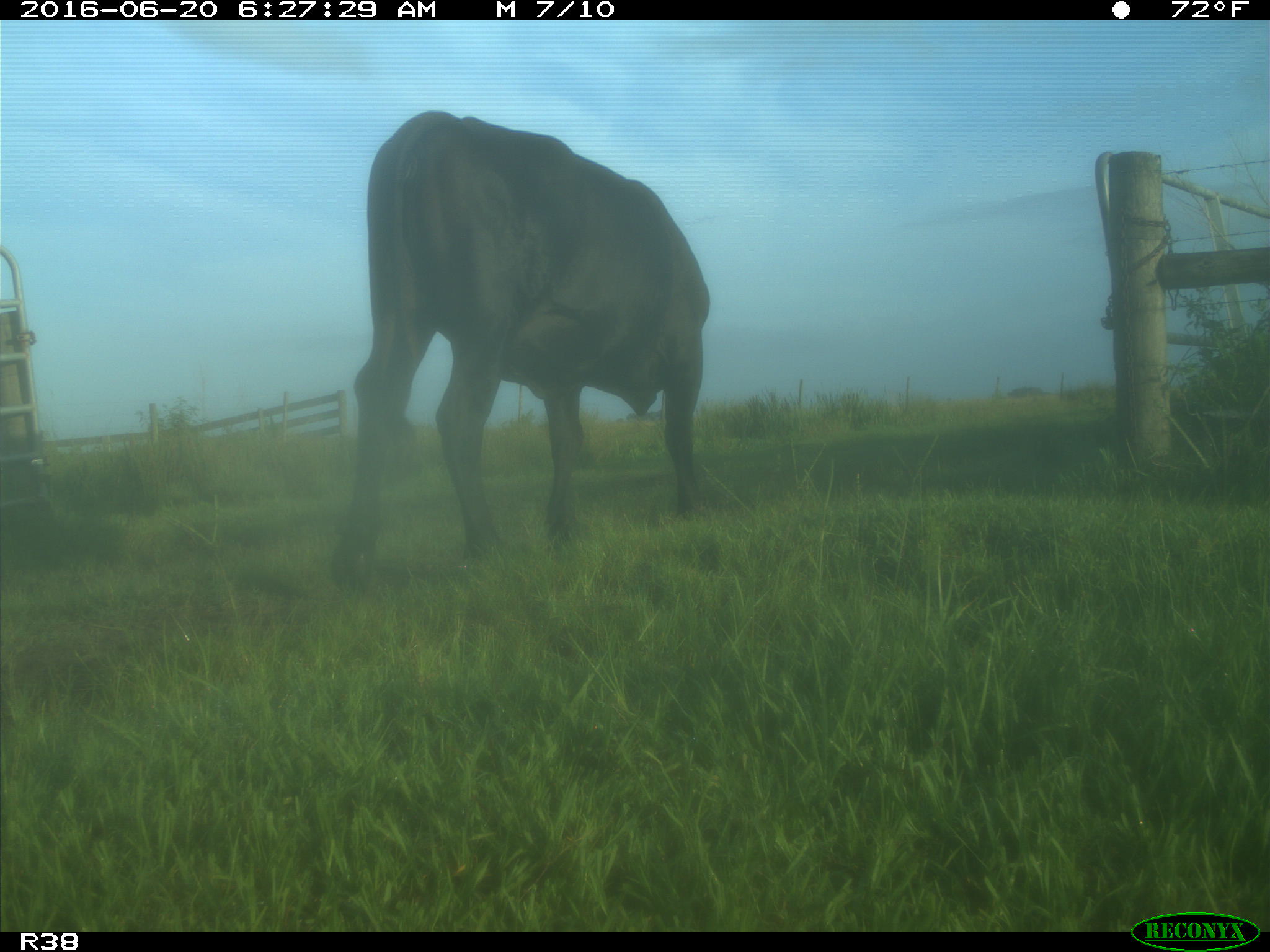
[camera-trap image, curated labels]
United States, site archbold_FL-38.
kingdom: Animalia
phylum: Chordata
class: Mammalia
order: Artiodactyla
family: Bovidae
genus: Bos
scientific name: Bos taurus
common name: domestic cow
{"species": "Bos taurus (domestic cow)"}